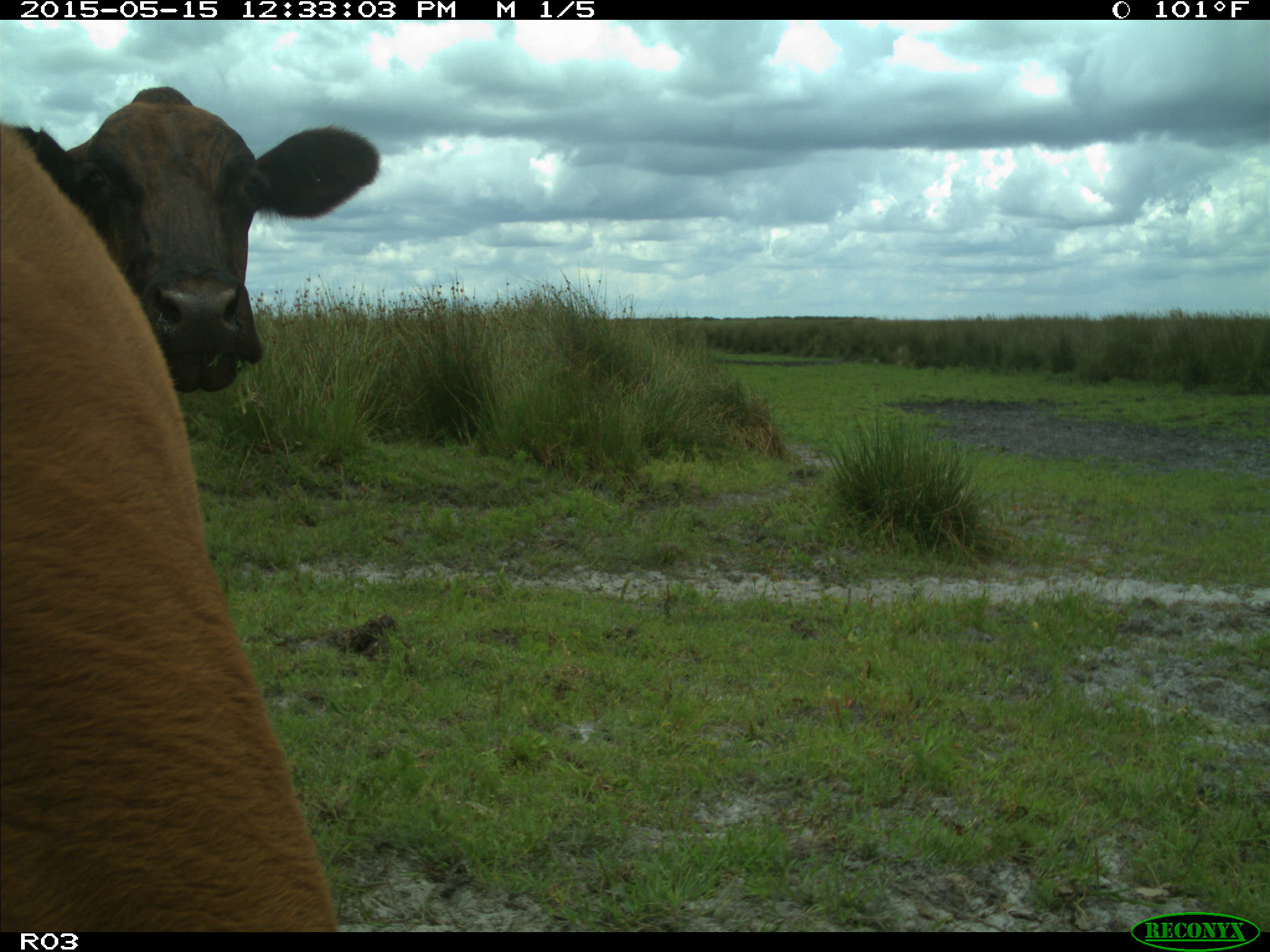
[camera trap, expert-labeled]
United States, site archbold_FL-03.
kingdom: Animalia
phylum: Chordata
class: Mammalia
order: Artiodactyla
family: Bovidae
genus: Bos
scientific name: Bos taurus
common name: domestic cow